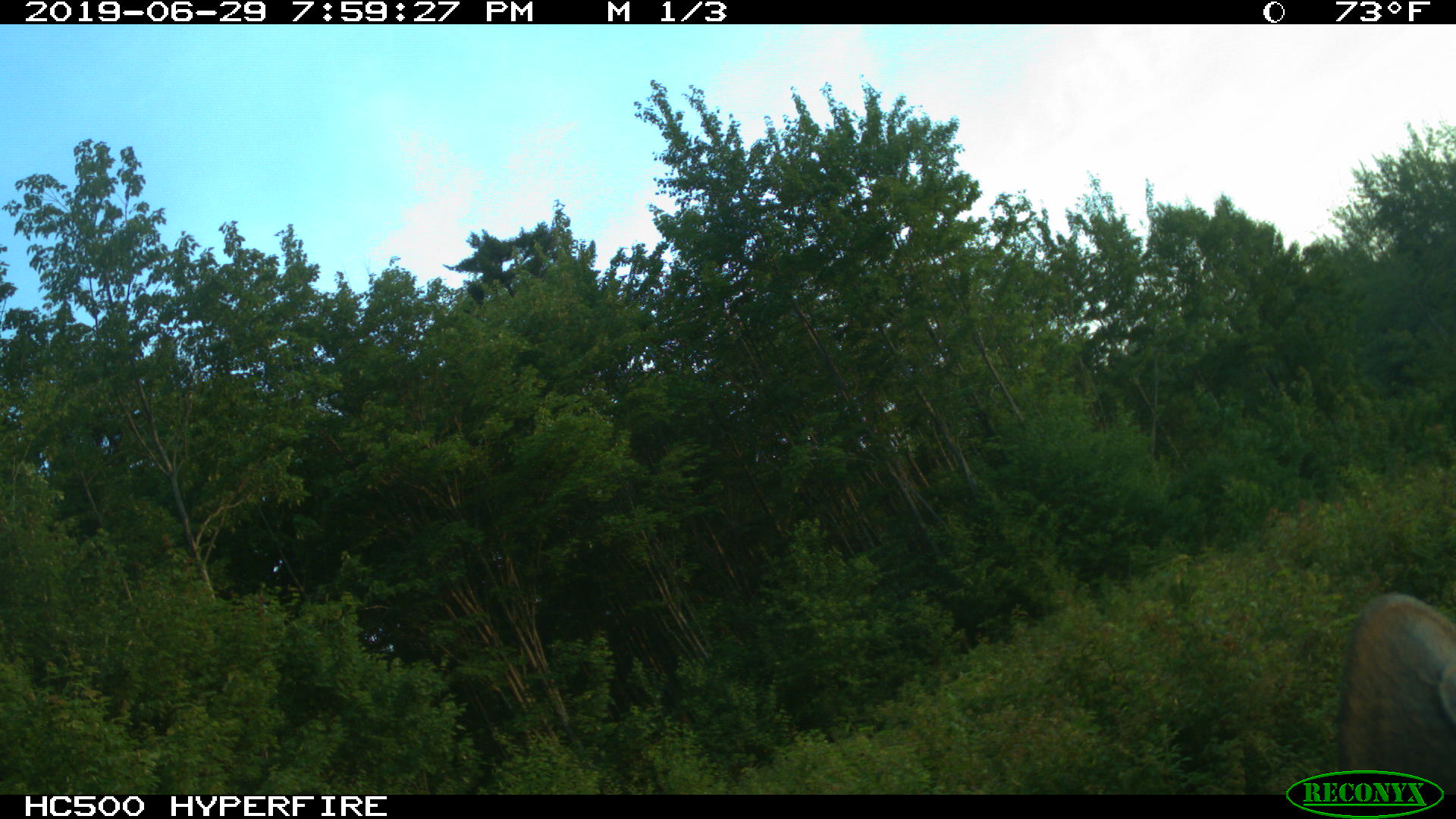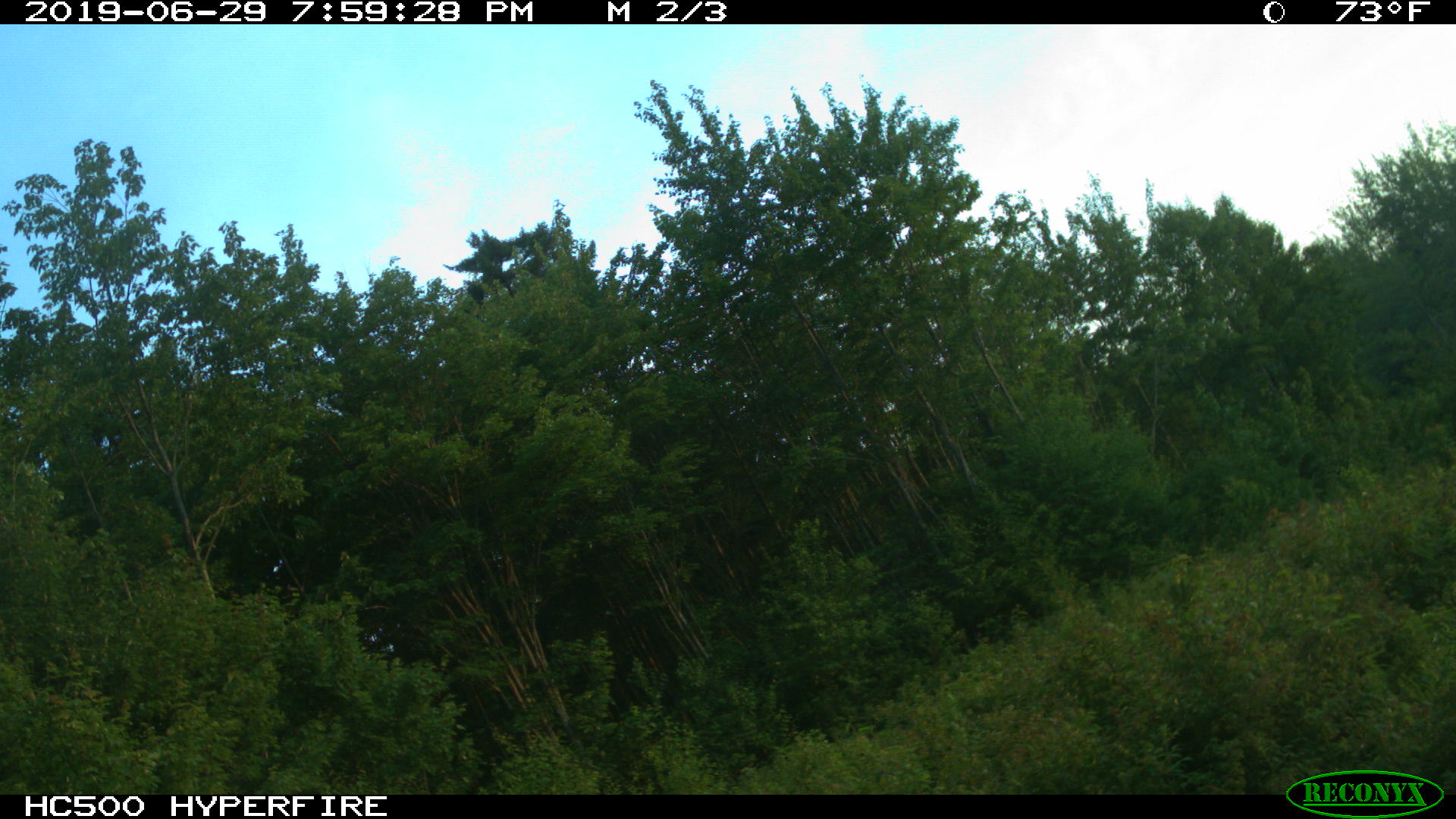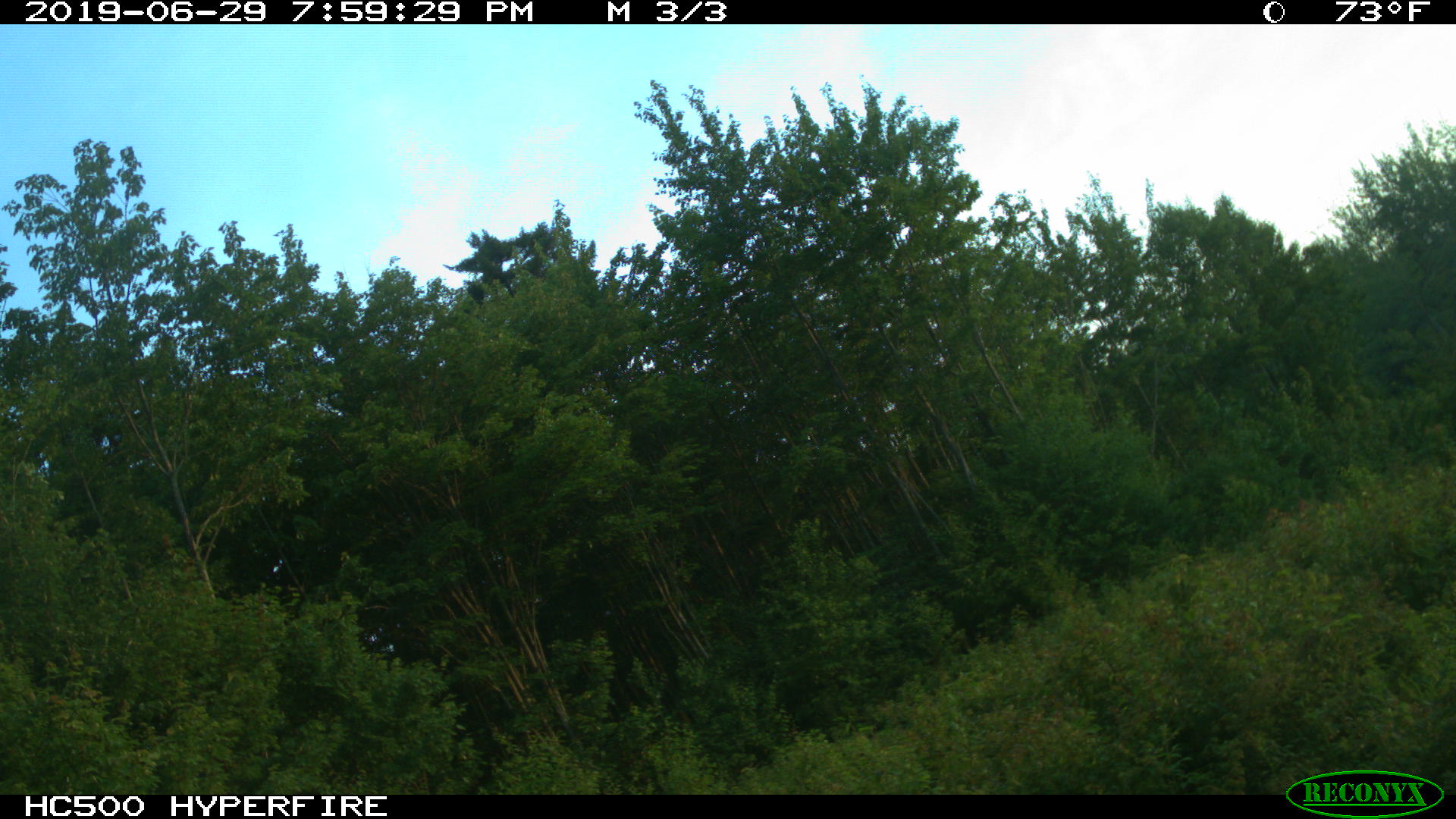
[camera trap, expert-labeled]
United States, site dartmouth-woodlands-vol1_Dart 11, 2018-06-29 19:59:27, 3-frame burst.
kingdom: Animalia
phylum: Chordata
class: Mammalia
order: Artiodactyla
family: Cervidae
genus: Alces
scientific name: Alces alces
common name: moose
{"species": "moose (Alces alces)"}